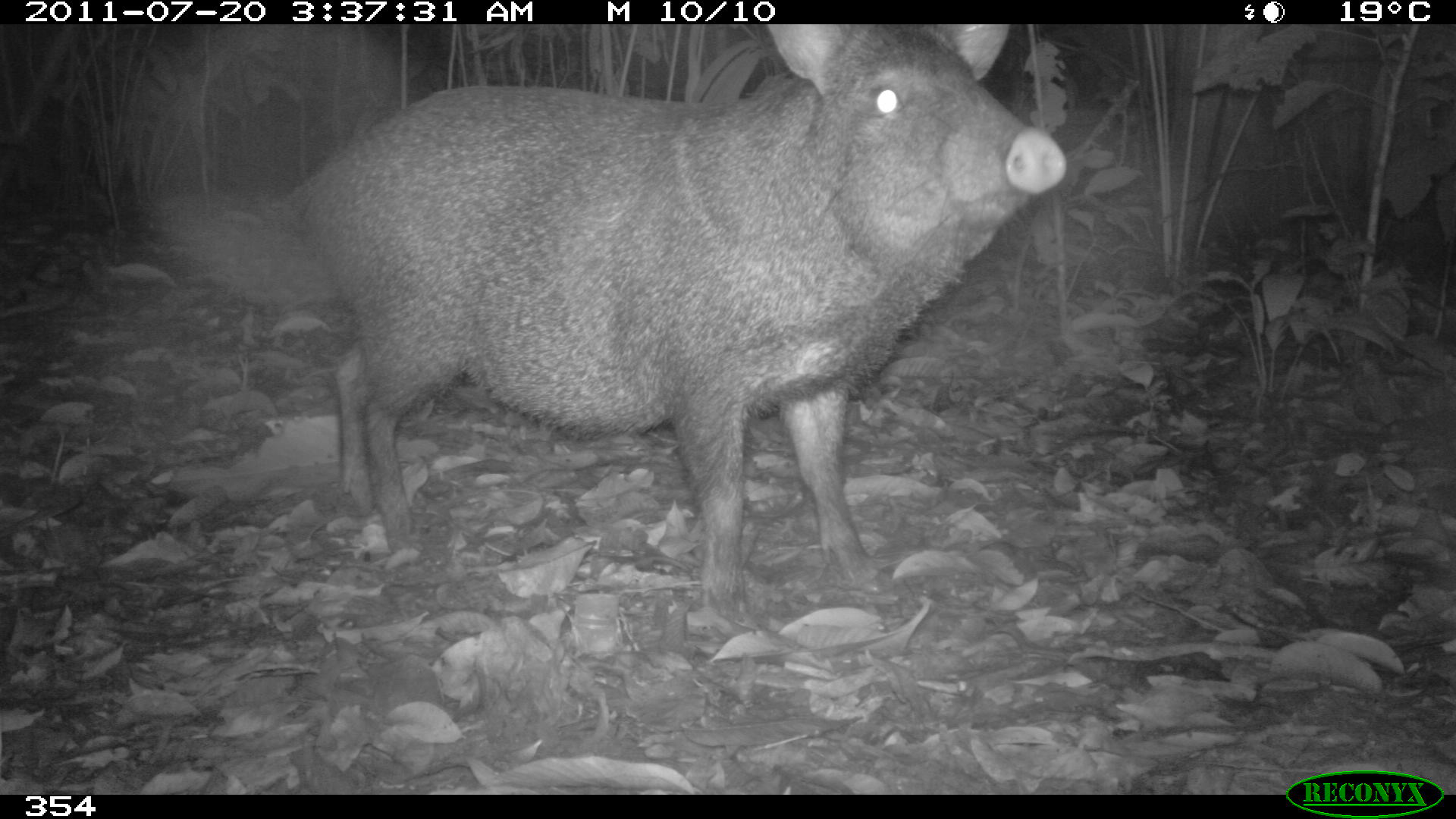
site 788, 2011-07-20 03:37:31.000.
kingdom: Animalia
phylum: Chordata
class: Mammalia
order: Artiodactyla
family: Tayassuidae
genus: Pecari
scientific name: Pecari tajacu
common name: collared peccary